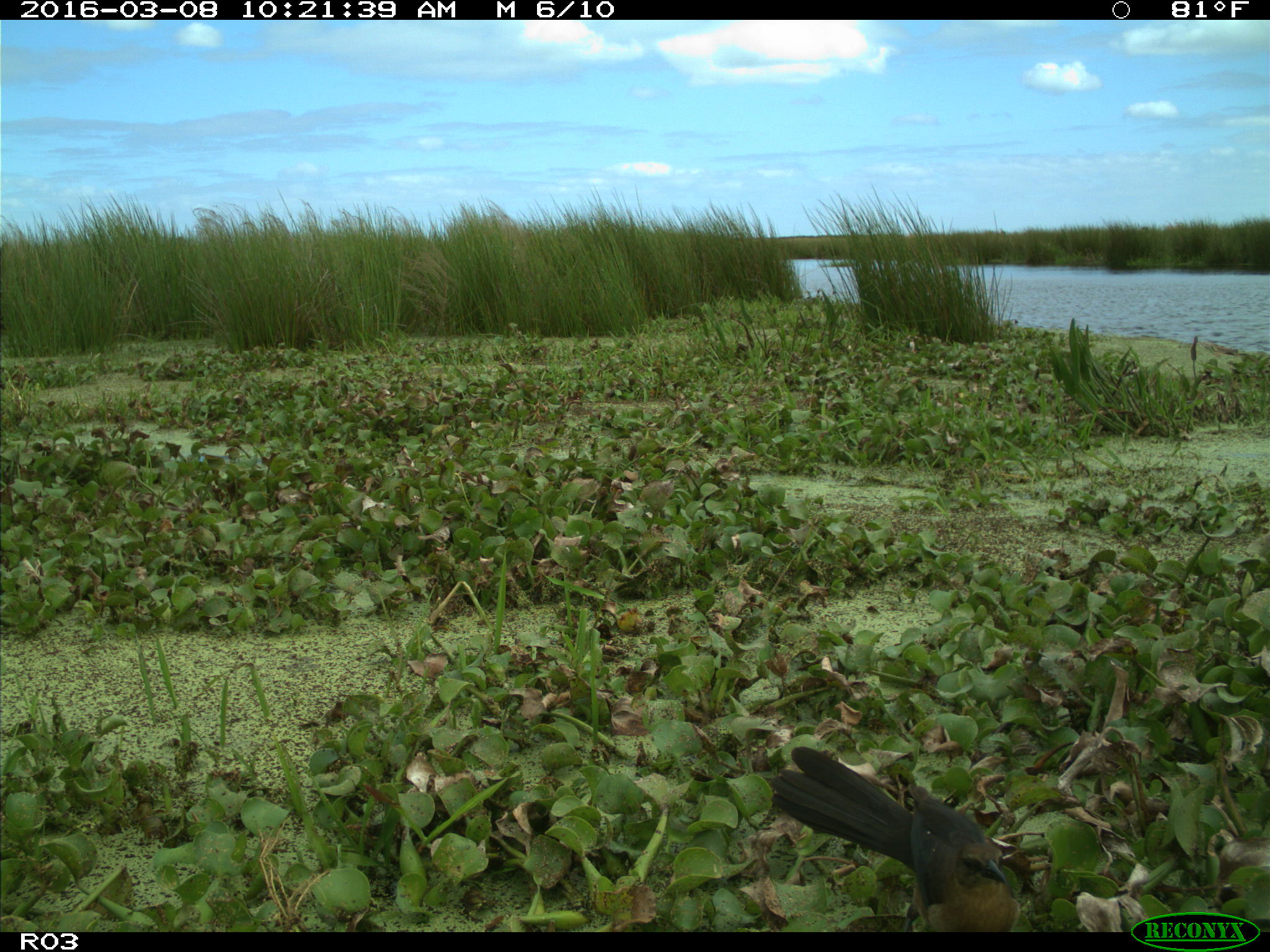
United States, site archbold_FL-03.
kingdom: Animalia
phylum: Chordata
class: Aves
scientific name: Aves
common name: birds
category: unidentified bird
Unidentified bird (birds) (Aves).